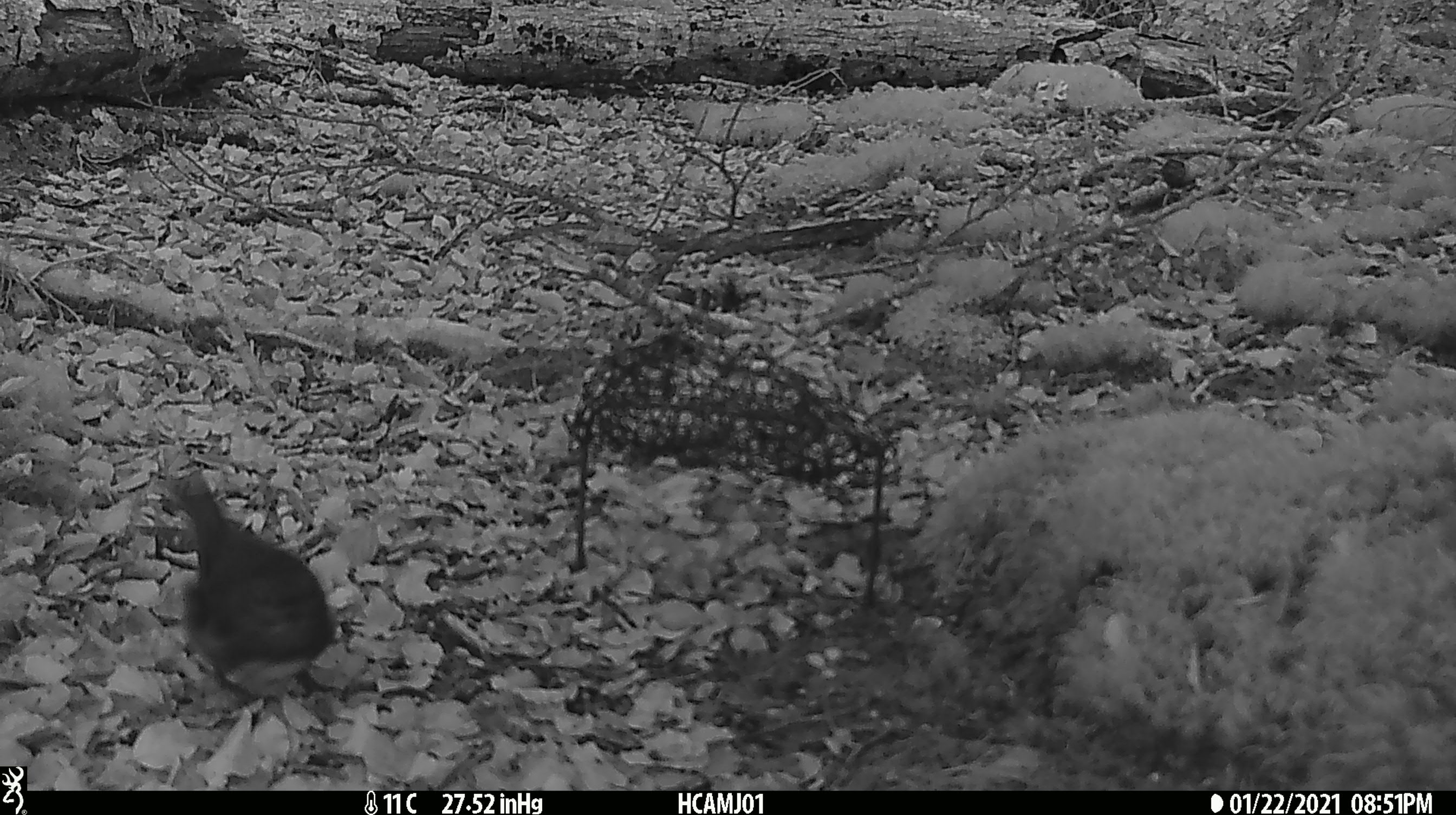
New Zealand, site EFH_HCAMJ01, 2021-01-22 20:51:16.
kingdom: Animalia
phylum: Chordata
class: Aves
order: Passeriformes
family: Petroicidae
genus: Petroica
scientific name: Petroica australis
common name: new zealand robin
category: robin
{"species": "robin (new zealand robin) (Petroica australis)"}